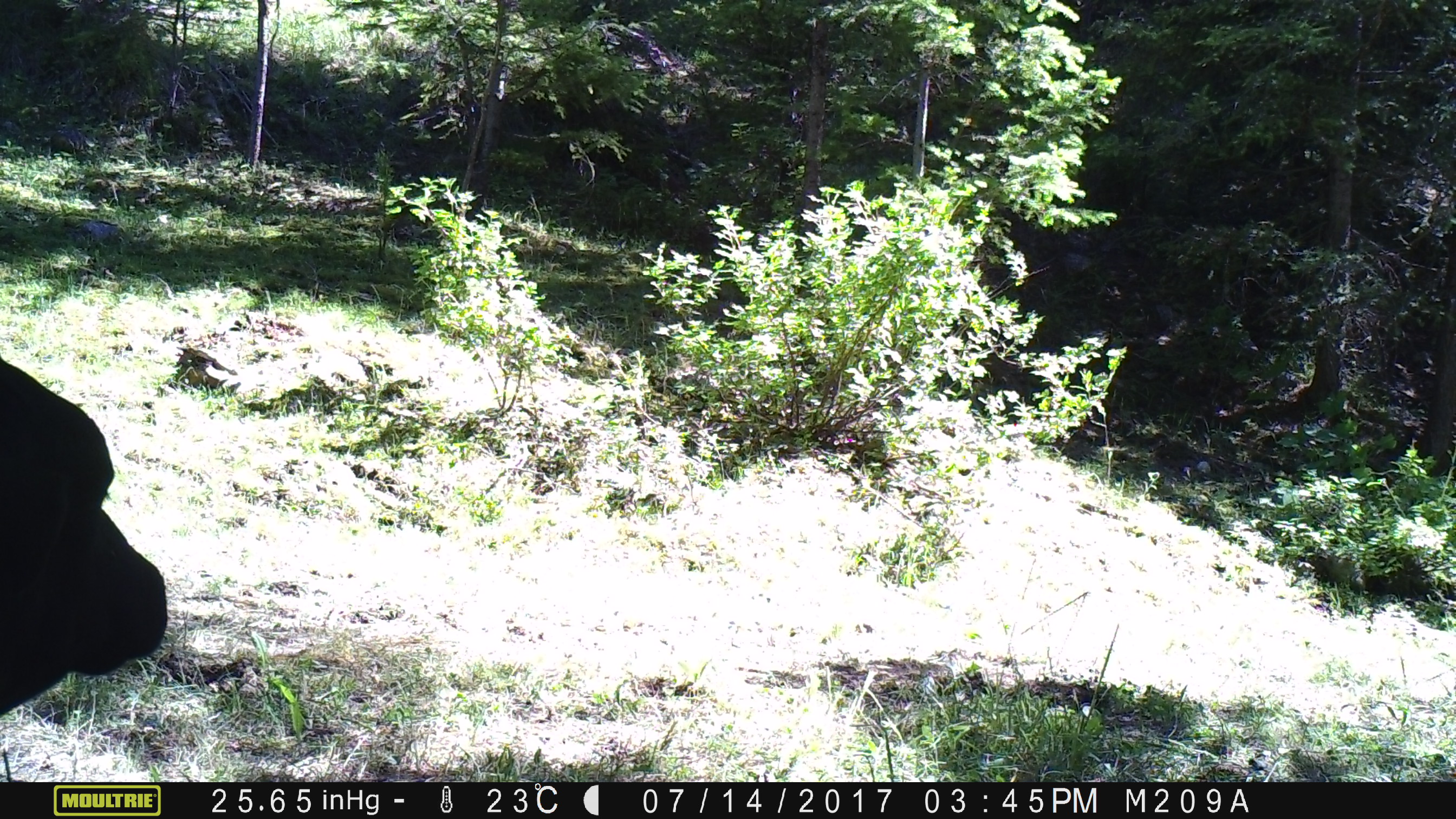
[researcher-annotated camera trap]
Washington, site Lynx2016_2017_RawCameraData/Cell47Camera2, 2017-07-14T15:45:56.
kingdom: Animalia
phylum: Chordata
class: Mammalia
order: Artiodactyla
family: Bovidae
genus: Bos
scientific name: Bos taurus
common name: domestic cattle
Domestic cattle (Bos taurus). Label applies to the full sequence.